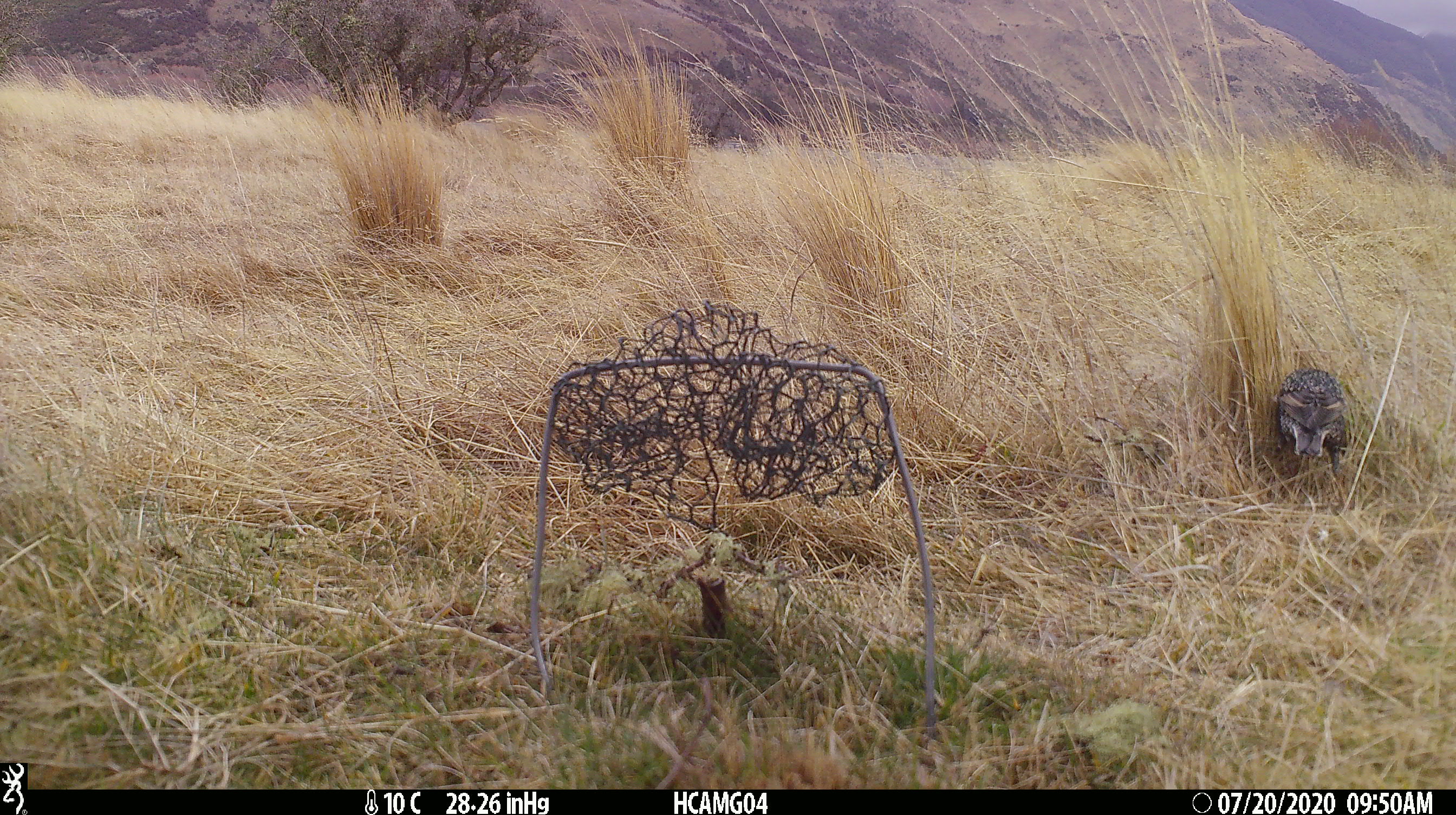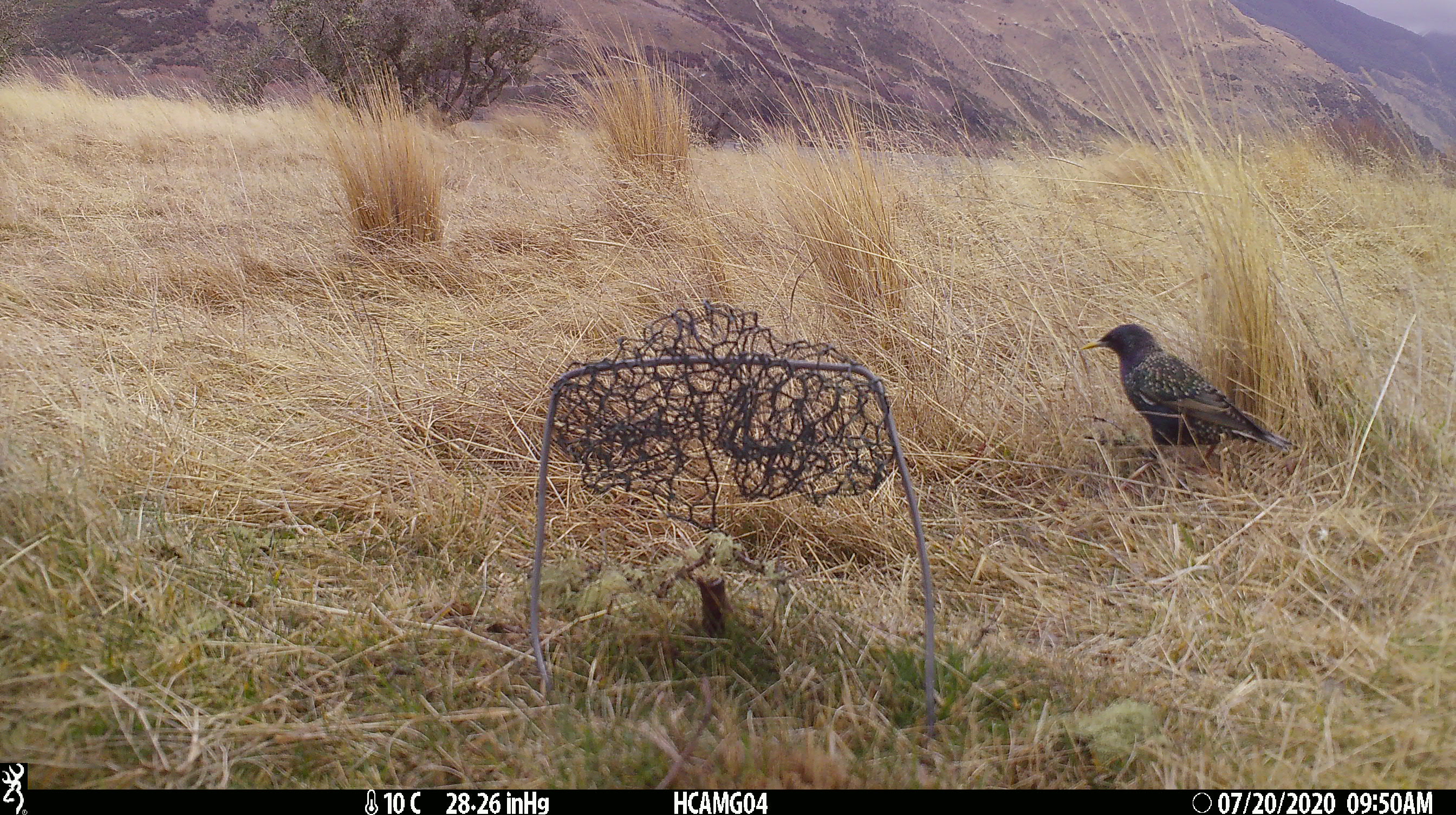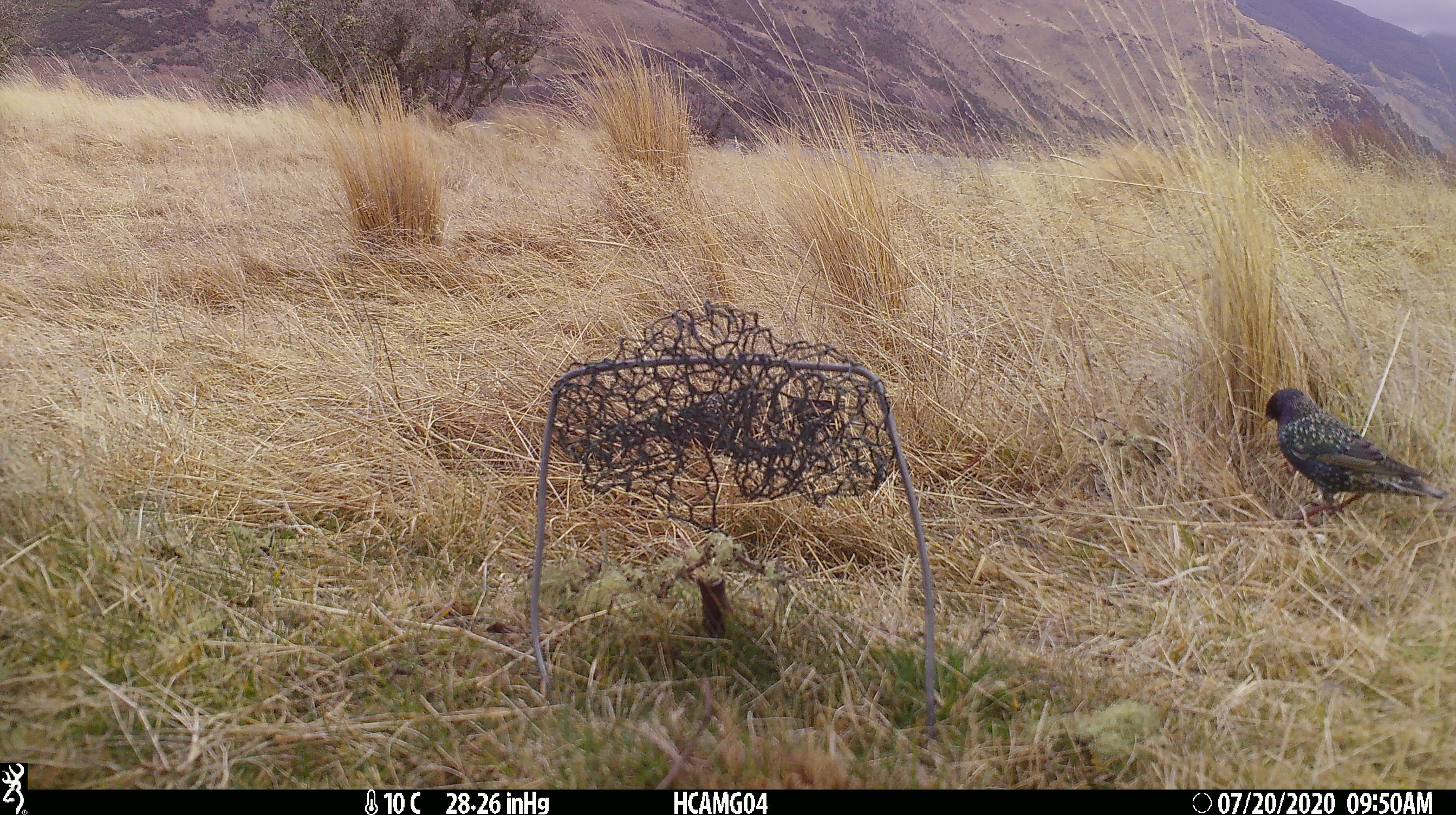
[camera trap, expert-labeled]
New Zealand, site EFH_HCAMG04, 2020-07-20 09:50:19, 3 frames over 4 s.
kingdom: Animalia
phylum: Chordata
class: Aves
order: Passeriformes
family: Sturnidae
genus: Sturnus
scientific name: Sturnus vulgaris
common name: european starling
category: starling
Starling (european starling) (Sturnus vulgaris).